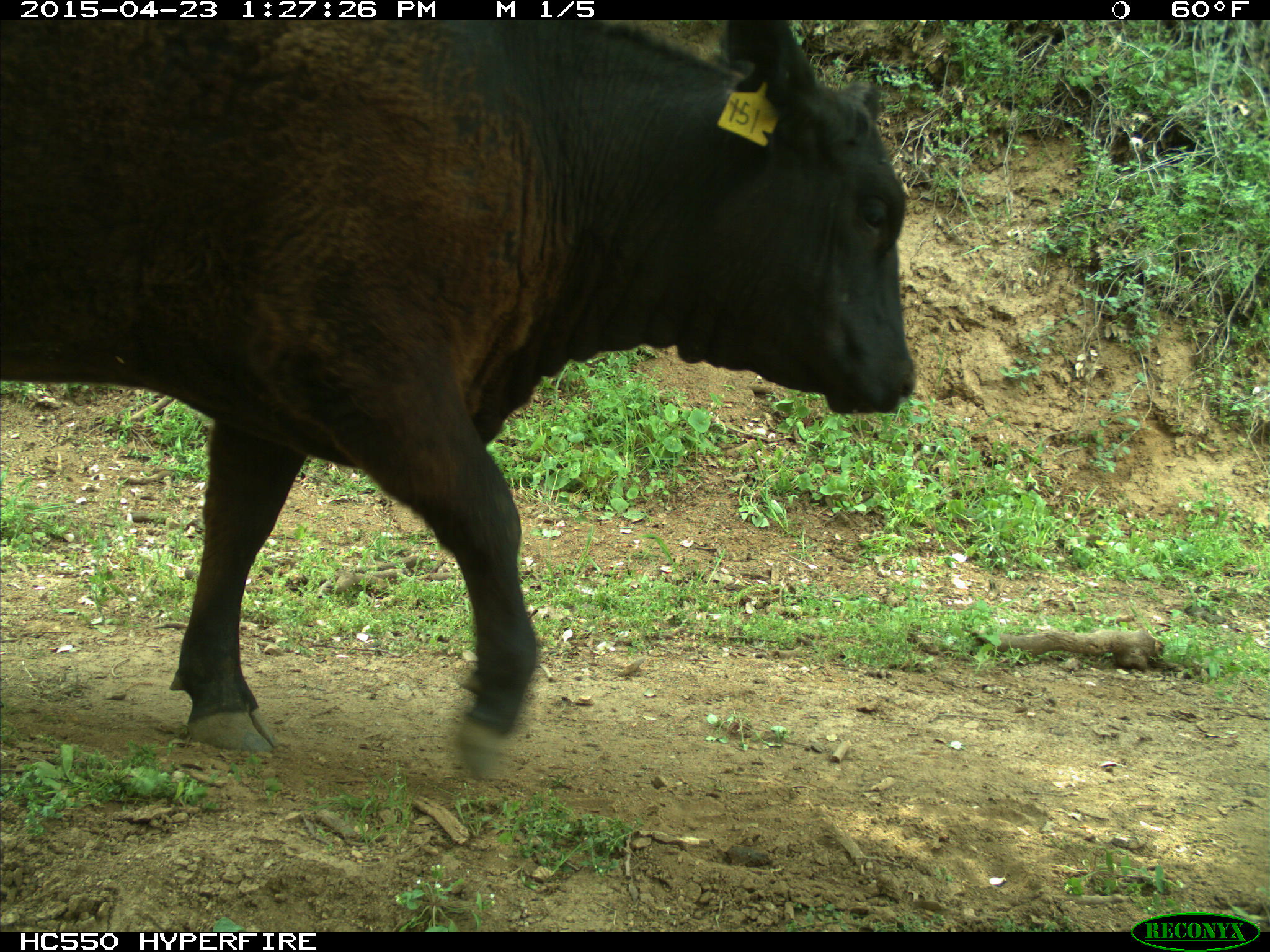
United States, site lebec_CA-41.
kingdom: Animalia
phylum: Chordata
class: Mammalia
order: Artiodactyla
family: Bovidae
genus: Bos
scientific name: Bos taurus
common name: domestic cow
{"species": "Bos taurus (domestic cow)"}